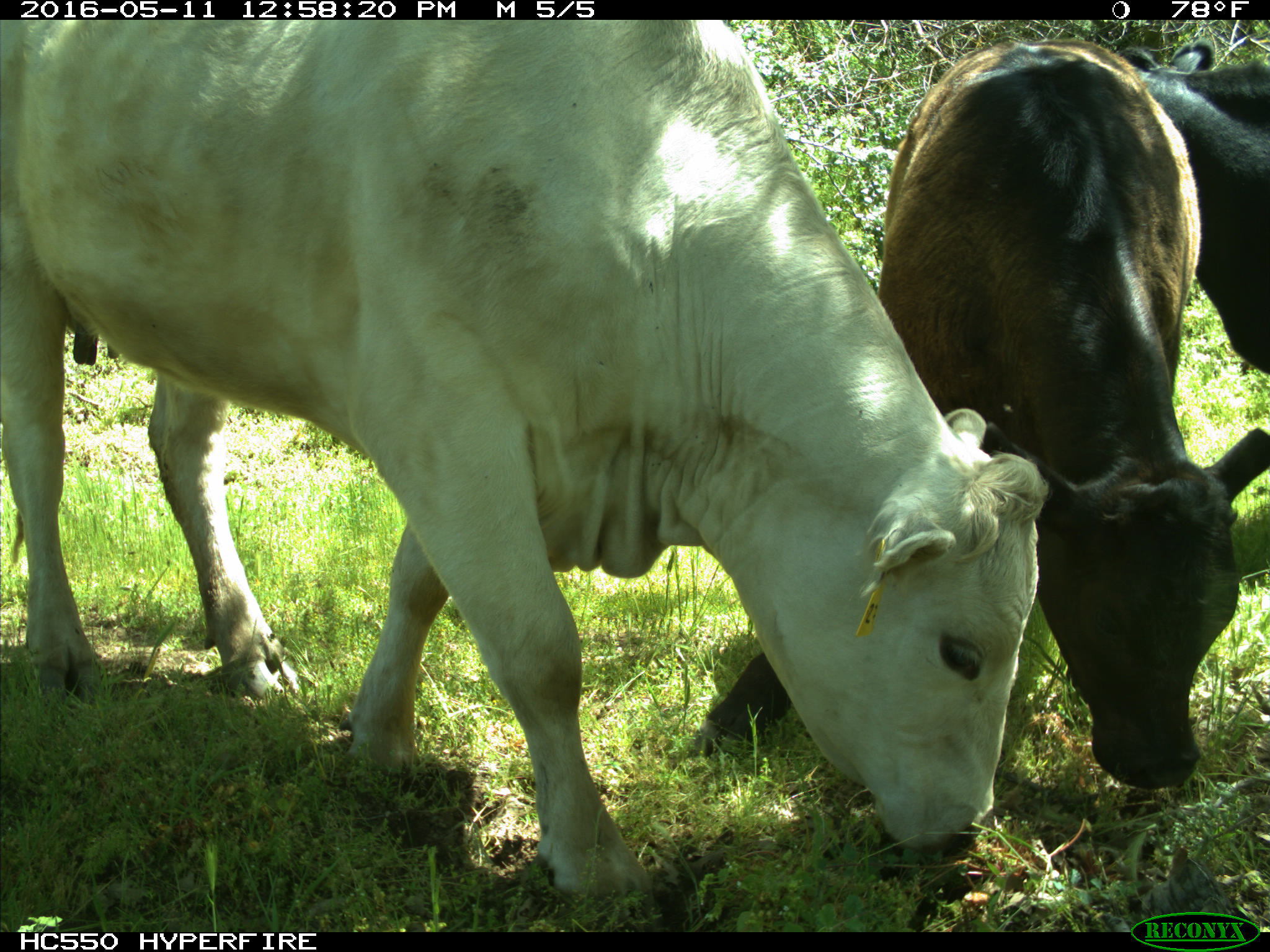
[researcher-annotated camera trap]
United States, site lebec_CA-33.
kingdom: Animalia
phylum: Chordata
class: Mammalia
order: Artiodactyla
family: Bovidae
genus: Bos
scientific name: Bos taurus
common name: domestic cow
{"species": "Bos taurus (domestic cow)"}